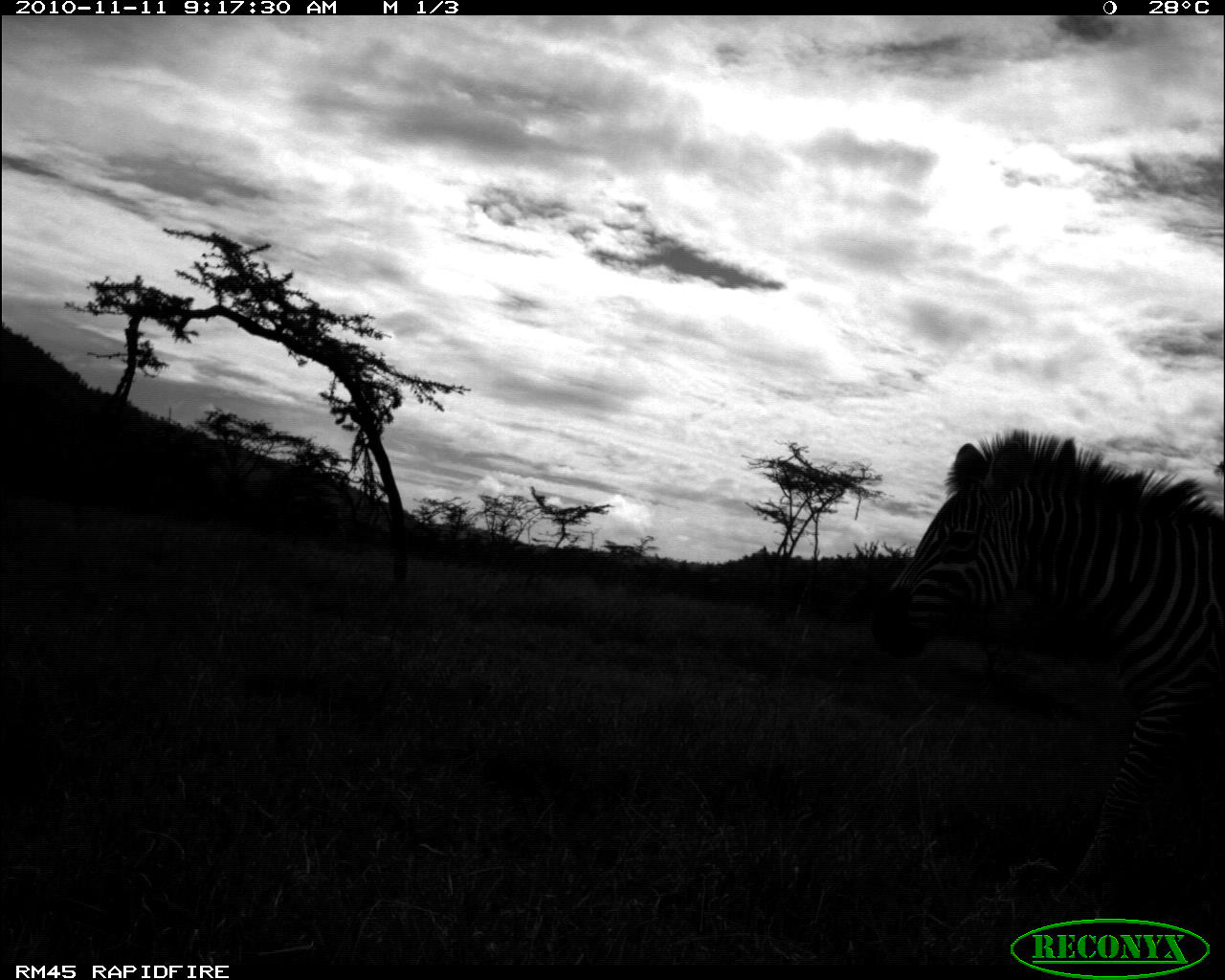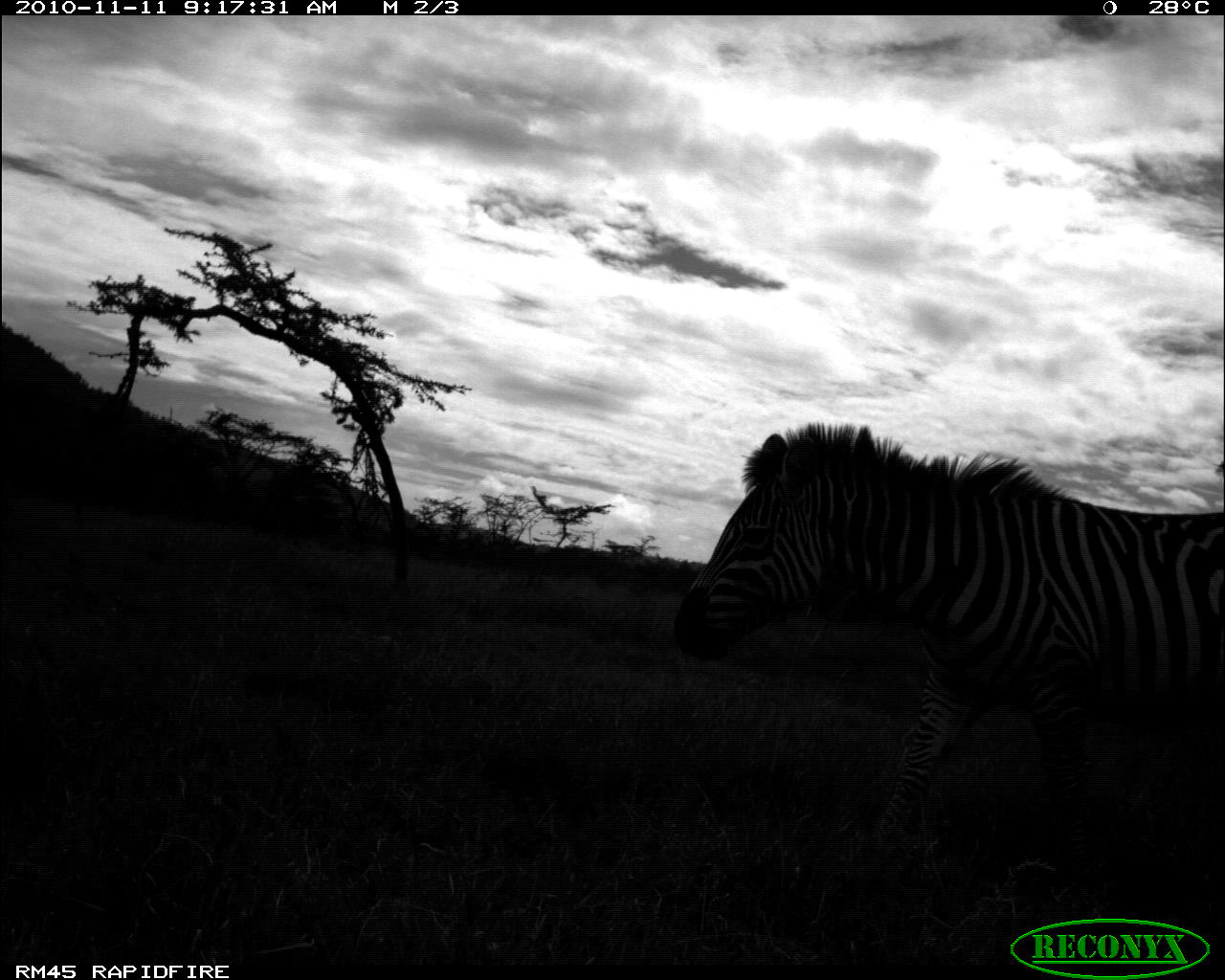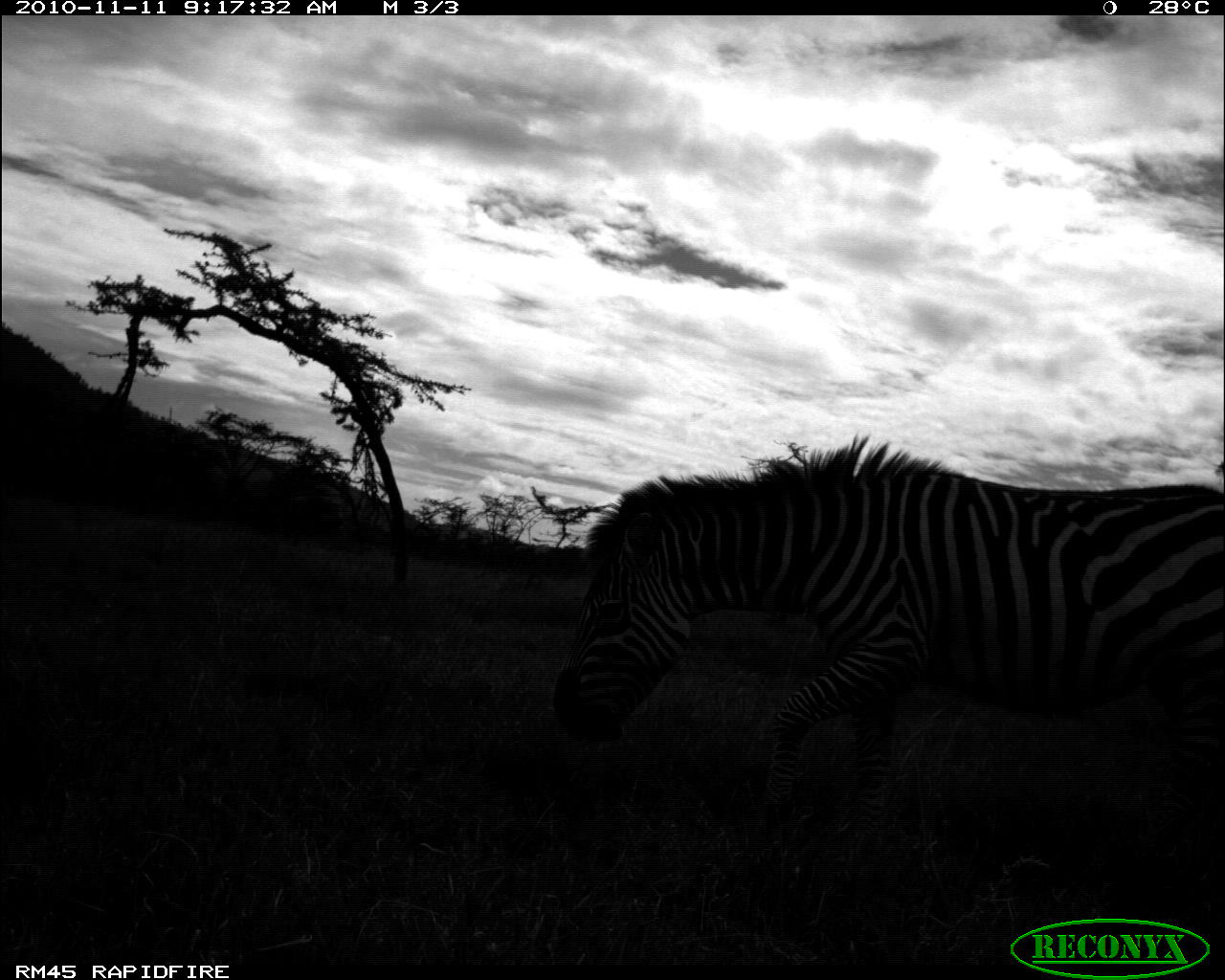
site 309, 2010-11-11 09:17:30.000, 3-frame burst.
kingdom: Animalia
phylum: Chordata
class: Mammalia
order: Perissodactyla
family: Equidae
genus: Equus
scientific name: Equus quagga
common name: plains zebra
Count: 1.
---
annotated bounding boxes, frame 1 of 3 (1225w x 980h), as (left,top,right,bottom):
equus quagga: (870,425,1225,910)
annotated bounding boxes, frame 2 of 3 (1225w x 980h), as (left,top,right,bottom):
equus quagga: (672,419,1225,877)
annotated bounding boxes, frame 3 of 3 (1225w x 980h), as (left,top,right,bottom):
equus quagga: (549,431,1225,859)